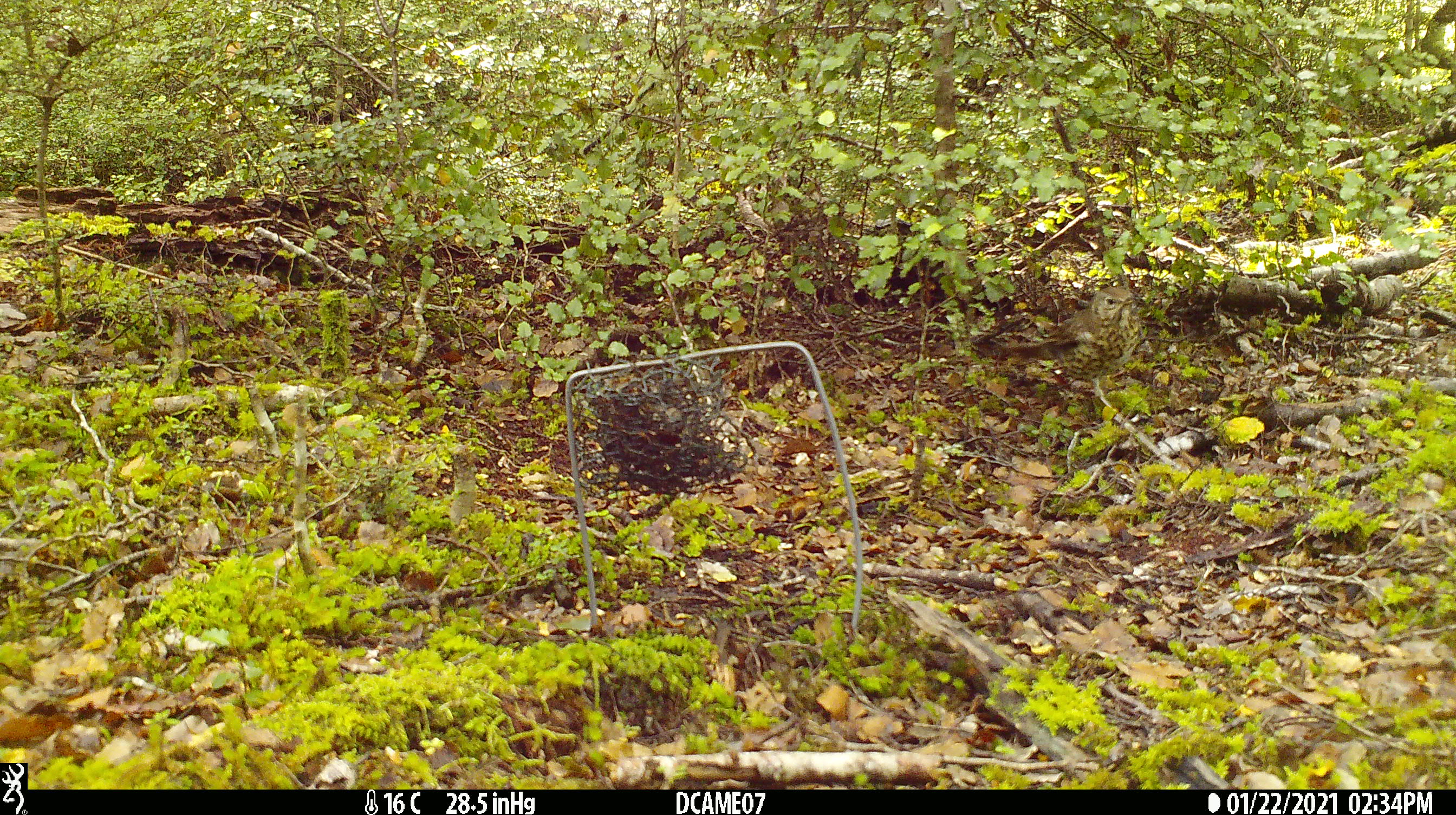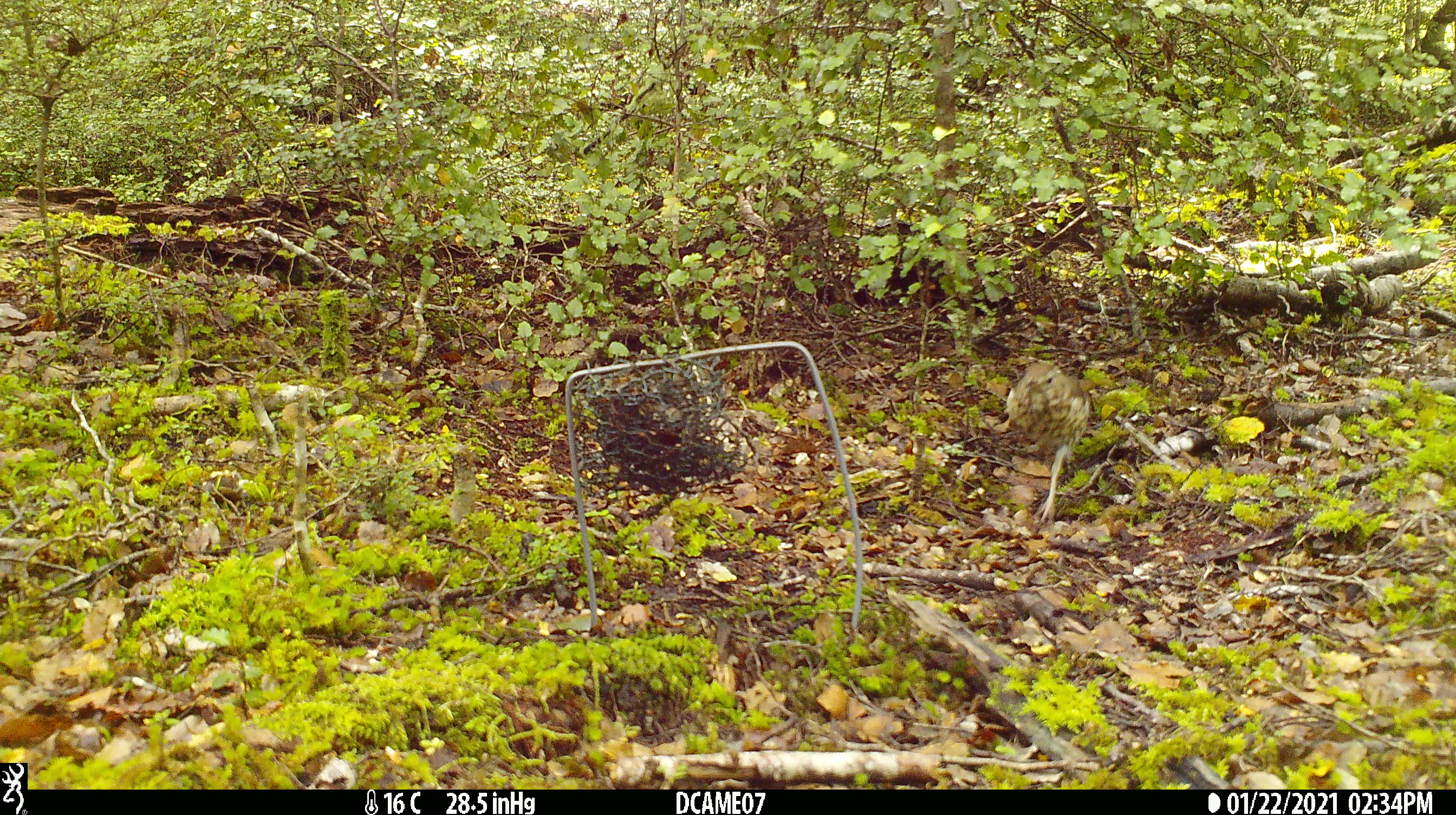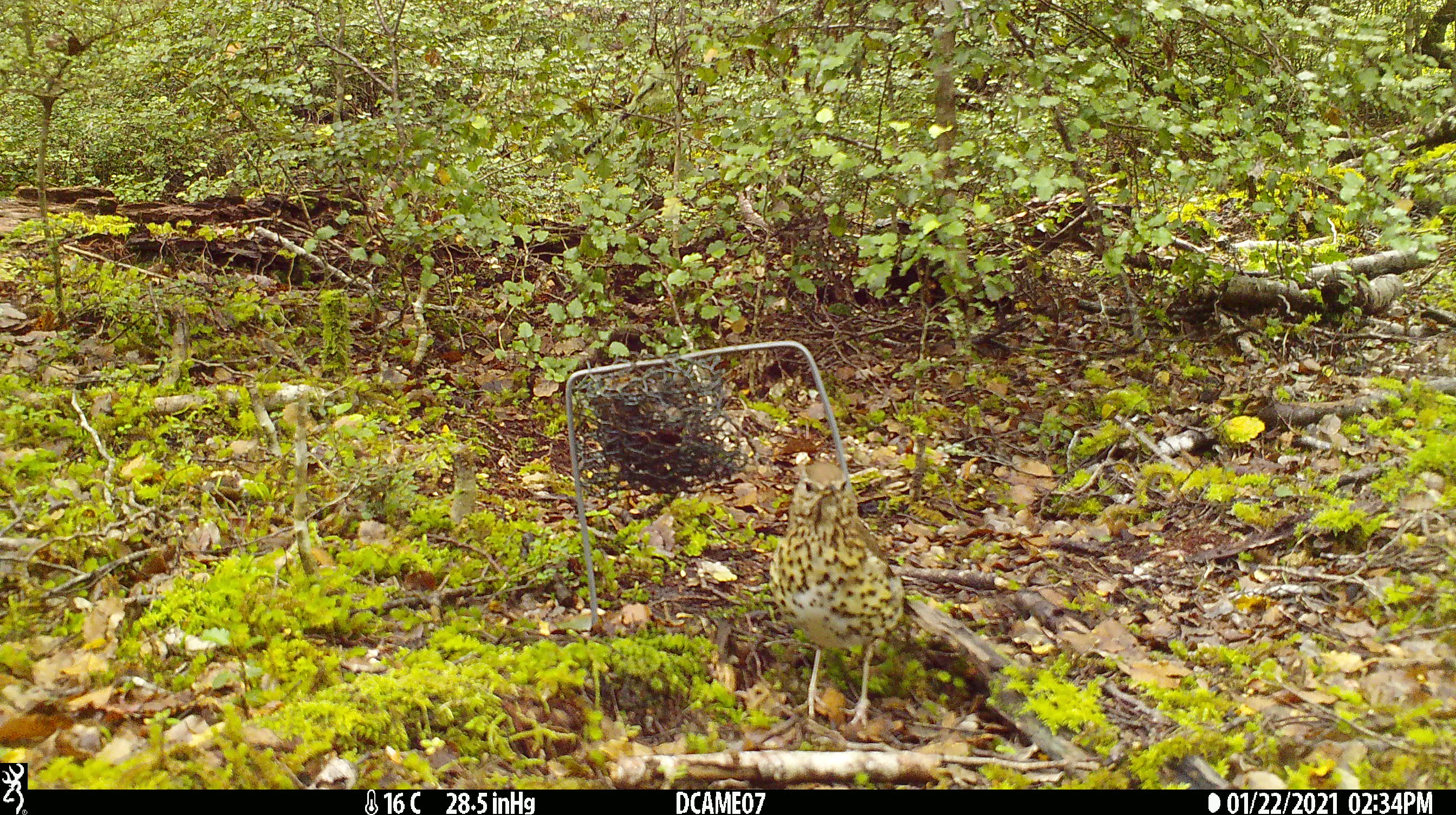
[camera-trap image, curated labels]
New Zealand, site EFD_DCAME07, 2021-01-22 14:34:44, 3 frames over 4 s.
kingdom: Animalia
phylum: Chordata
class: Aves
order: Passeriformes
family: Turdidae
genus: Turdus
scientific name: Turdus philomelos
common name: song thrush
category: thrush